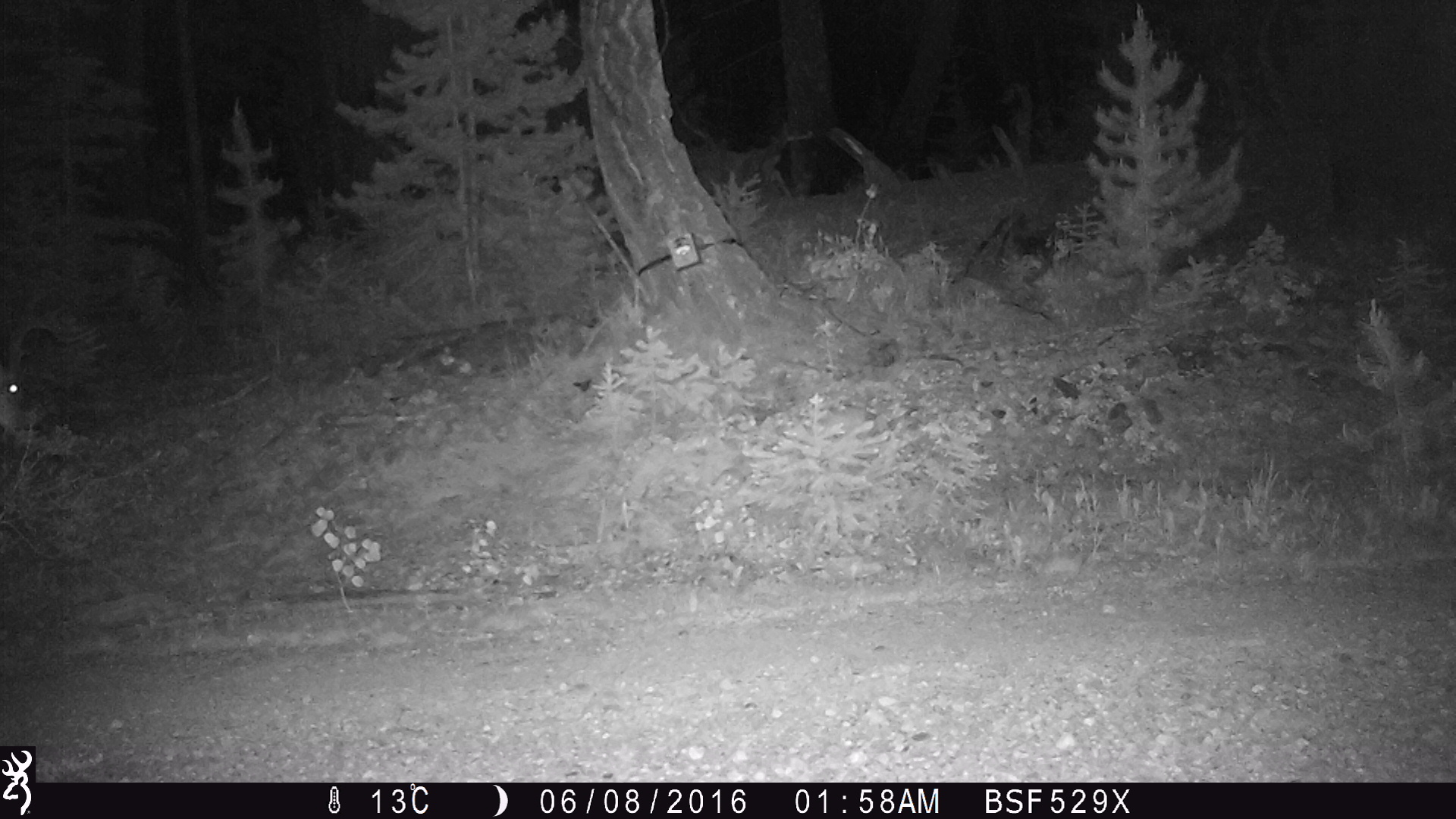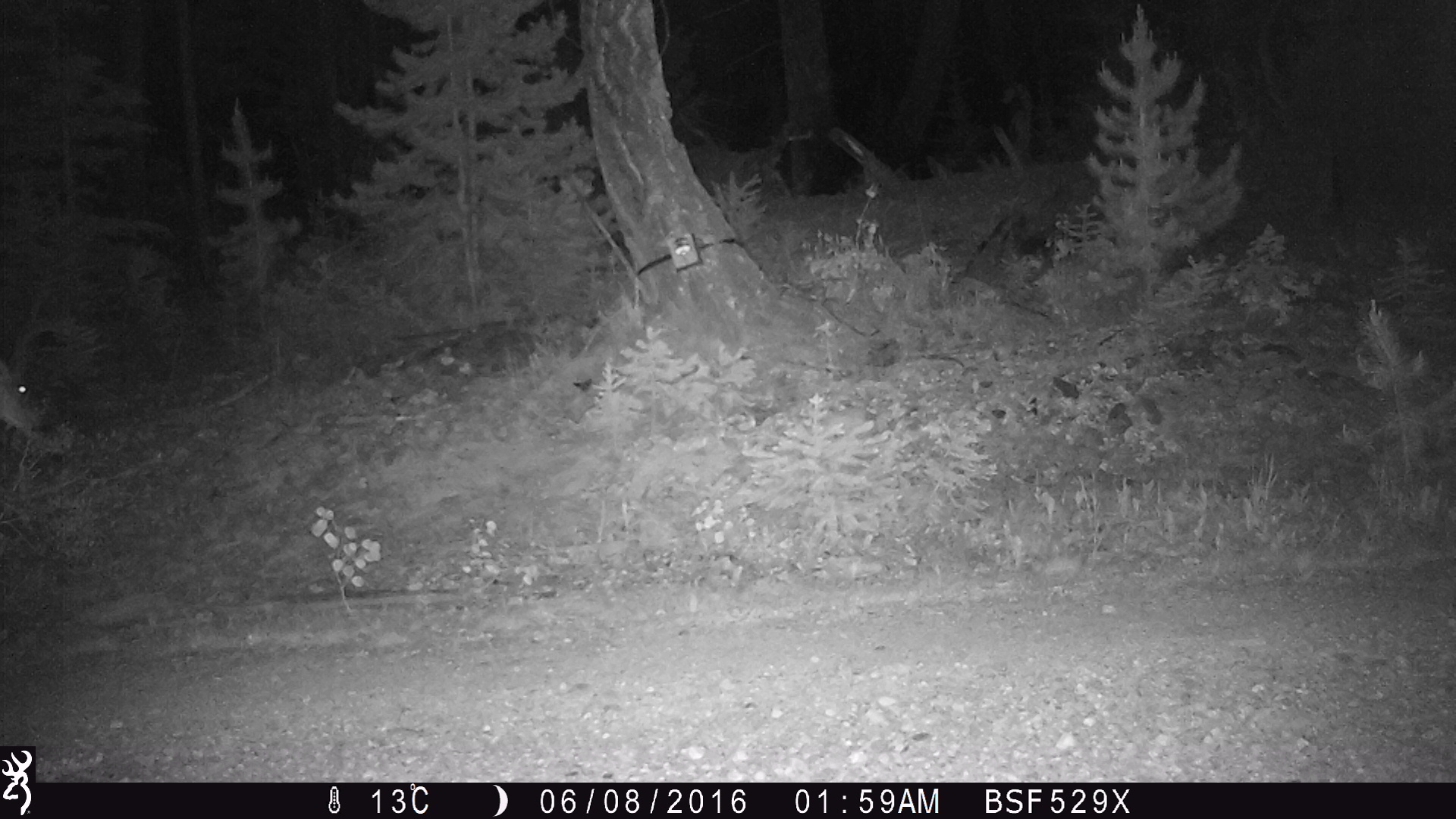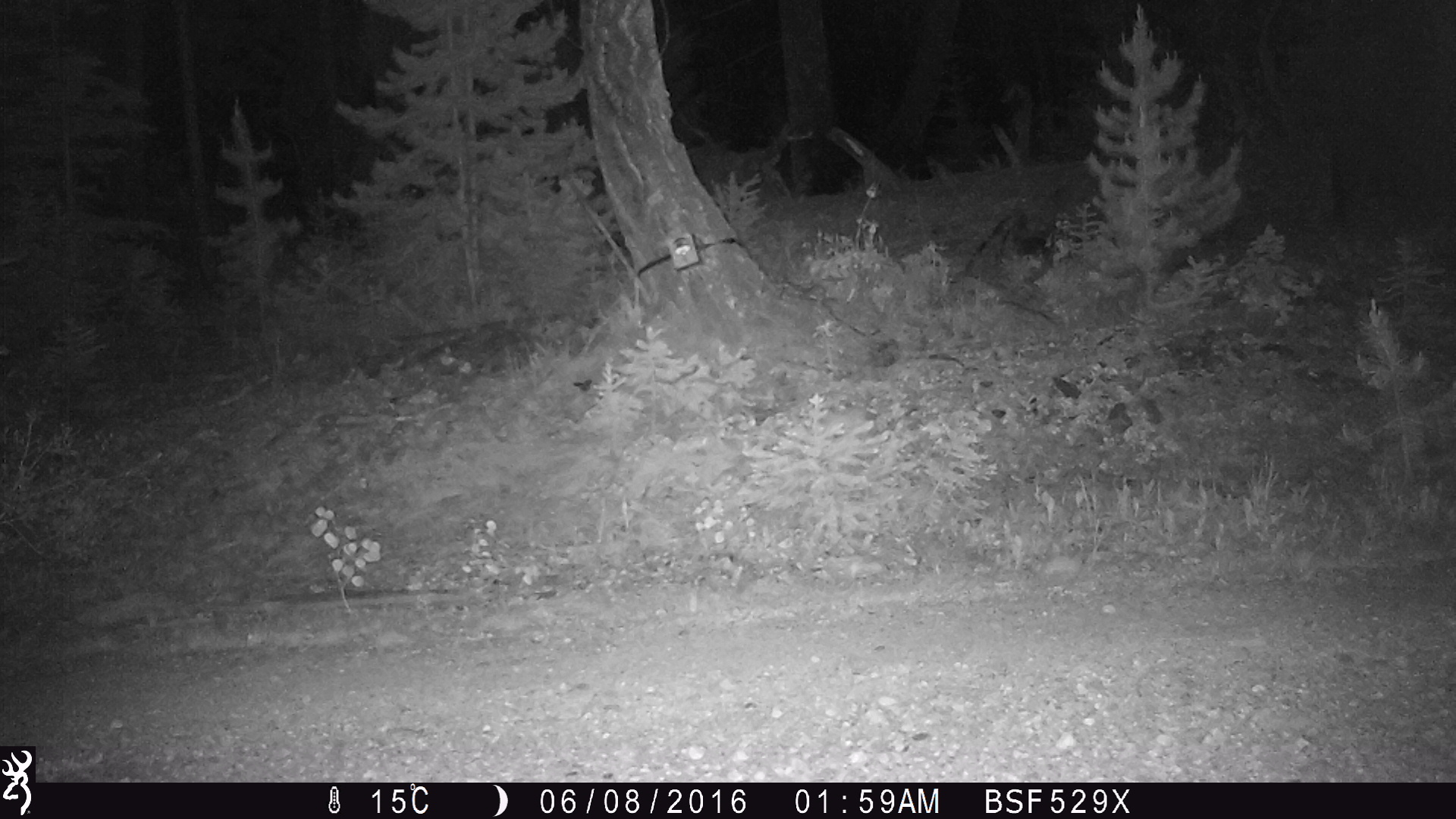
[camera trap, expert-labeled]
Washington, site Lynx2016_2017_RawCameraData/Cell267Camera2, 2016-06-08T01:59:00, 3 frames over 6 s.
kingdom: Animalia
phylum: Chordata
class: Mammalia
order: Artiodactyla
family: Cervidae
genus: Odocoileus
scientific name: Odocoileus hemionus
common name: mule deer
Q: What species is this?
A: Odocoileus hemionus (mule deer).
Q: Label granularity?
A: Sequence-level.